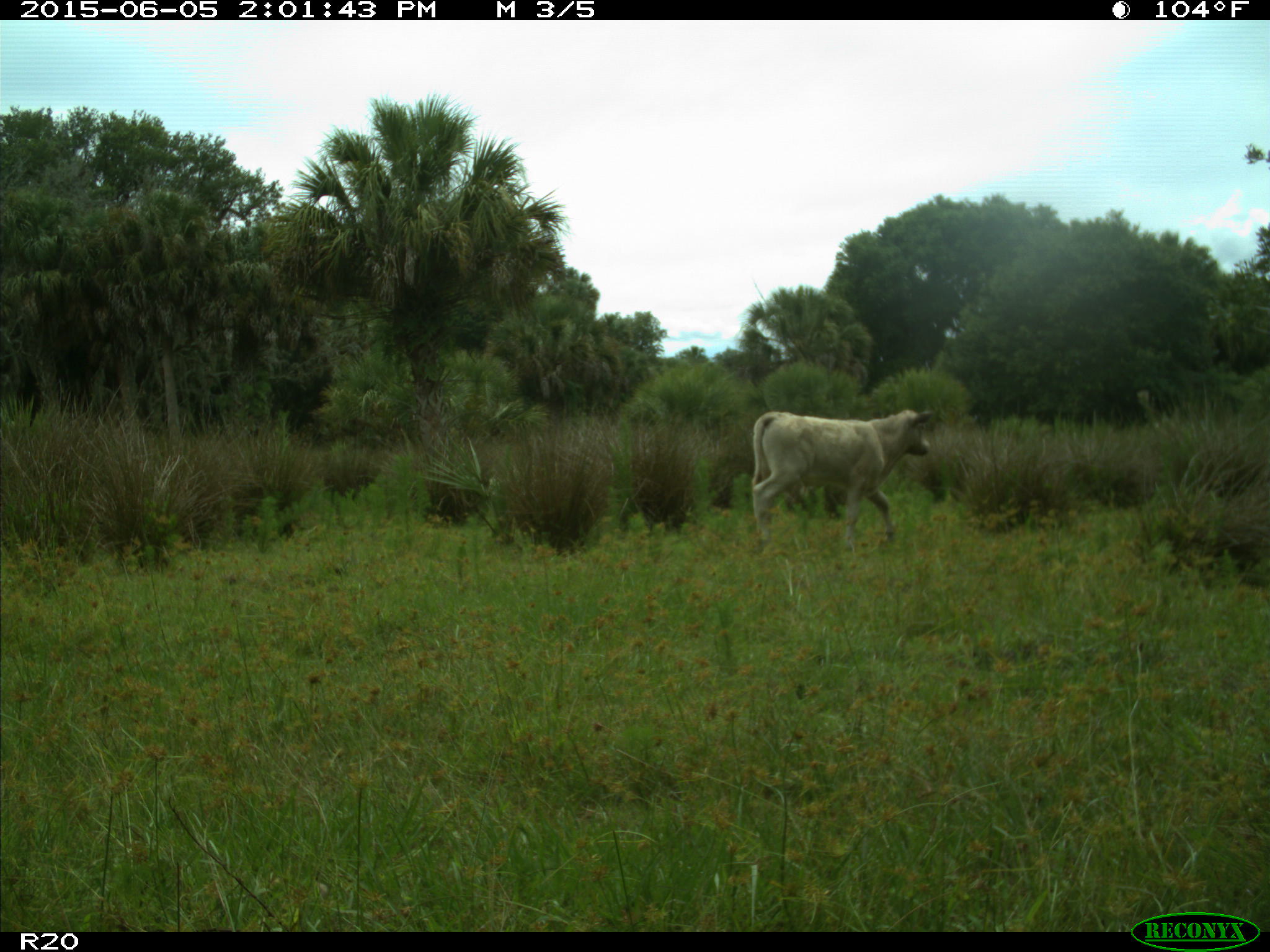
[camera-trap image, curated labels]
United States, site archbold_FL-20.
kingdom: Animalia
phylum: Chordata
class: Mammalia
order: Artiodactyla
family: Bovidae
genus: Bos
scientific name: Bos taurus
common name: domestic cow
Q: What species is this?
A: Bos taurus (domestic cow).